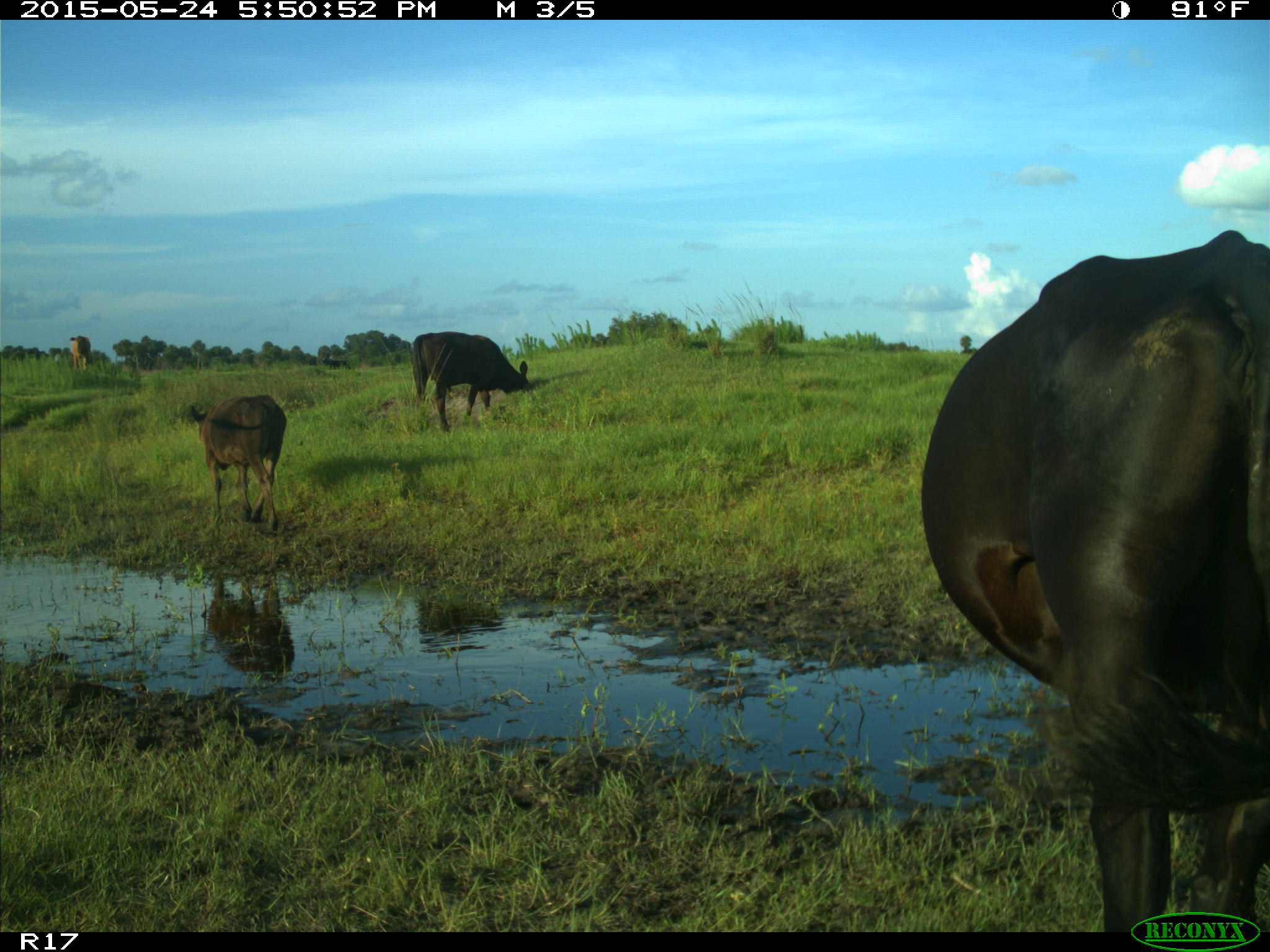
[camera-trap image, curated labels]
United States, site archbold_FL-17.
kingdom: Animalia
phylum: Chordata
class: Mammalia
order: Artiodactyla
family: Bovidae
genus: Bos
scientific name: Bos taurus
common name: domestic cow